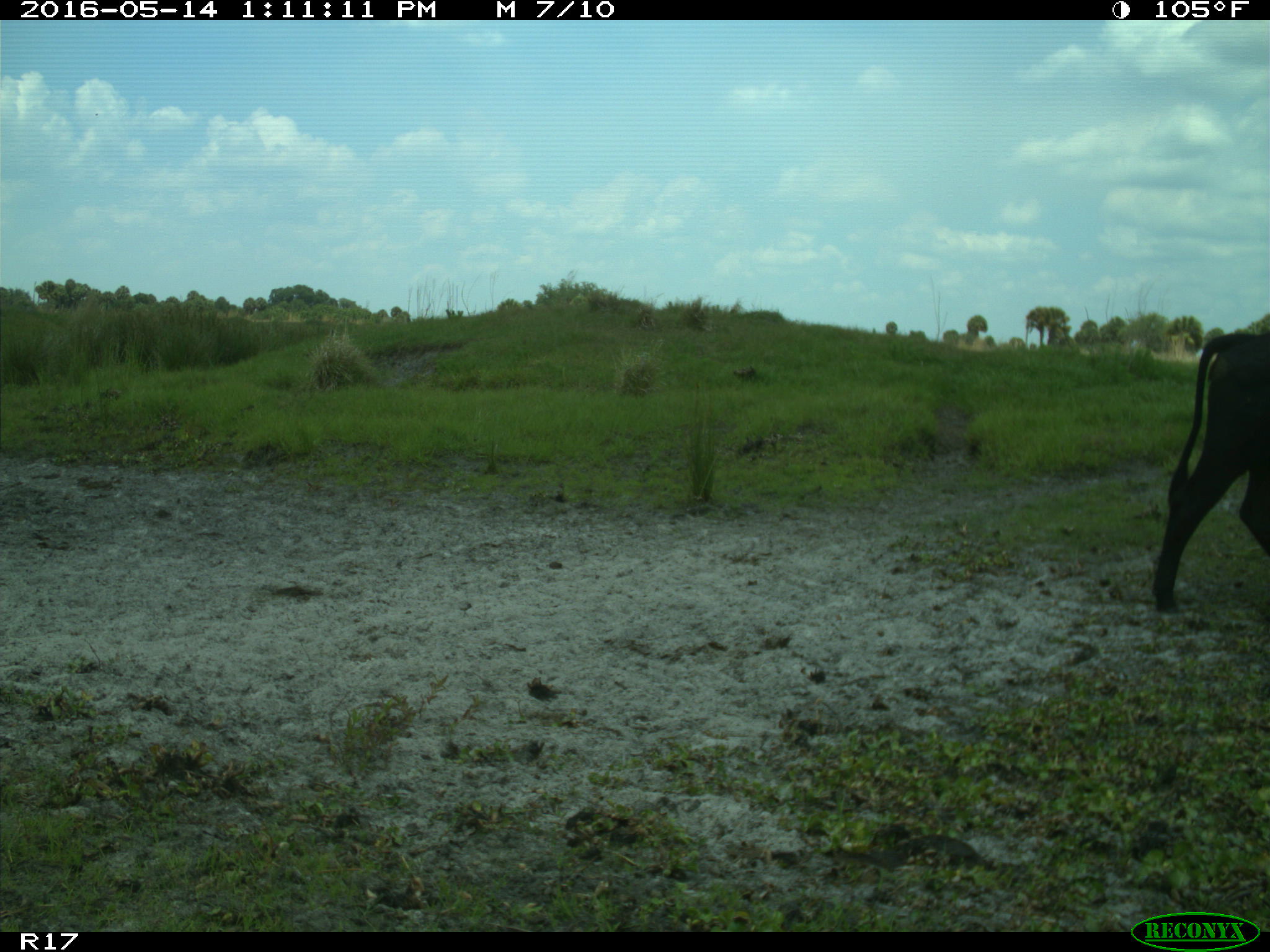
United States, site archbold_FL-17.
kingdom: Animalia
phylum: Chordata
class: Mammalia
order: Artiodactyla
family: Bovidae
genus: Bos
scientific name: Bos taurus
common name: domestic cow